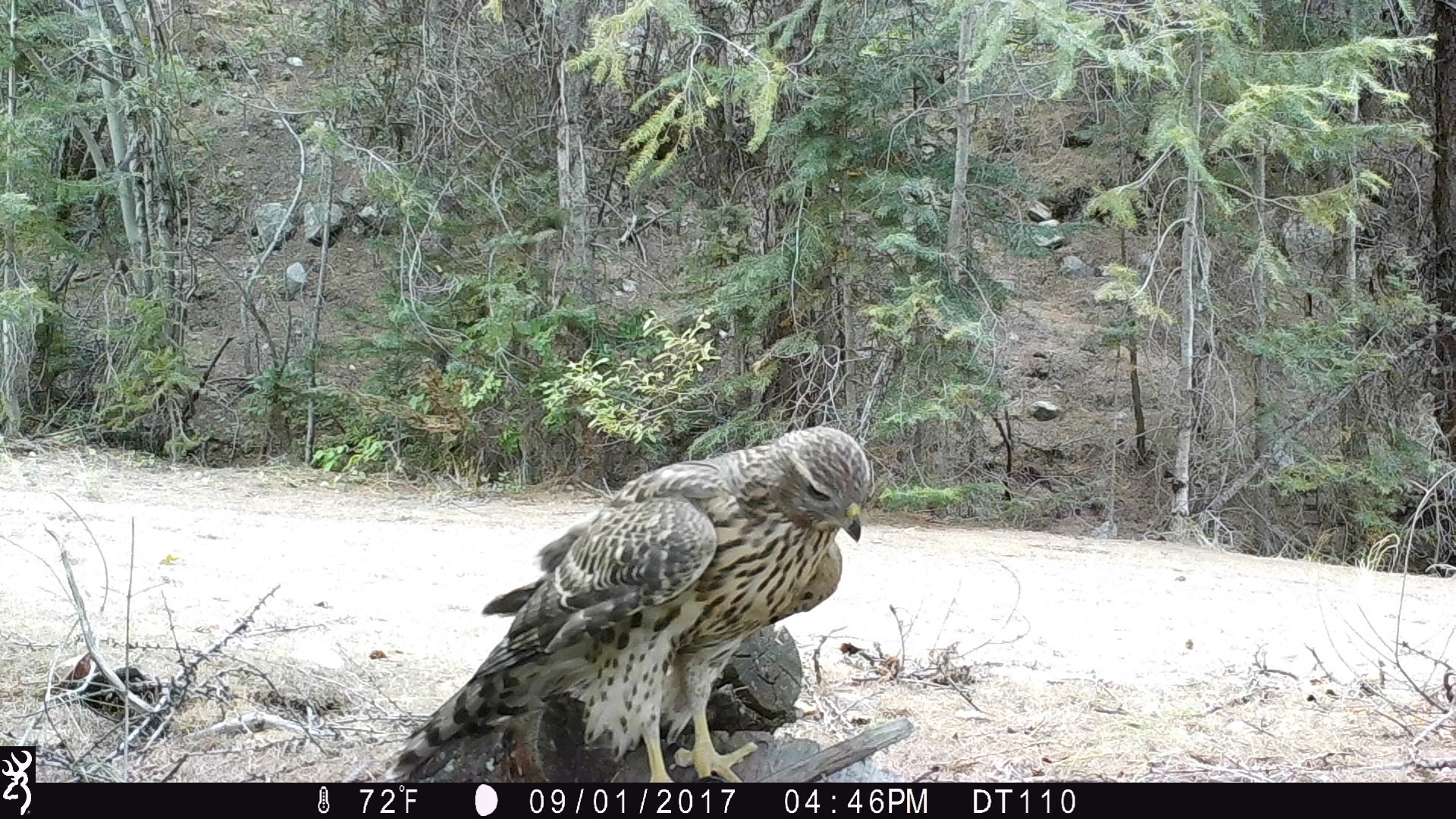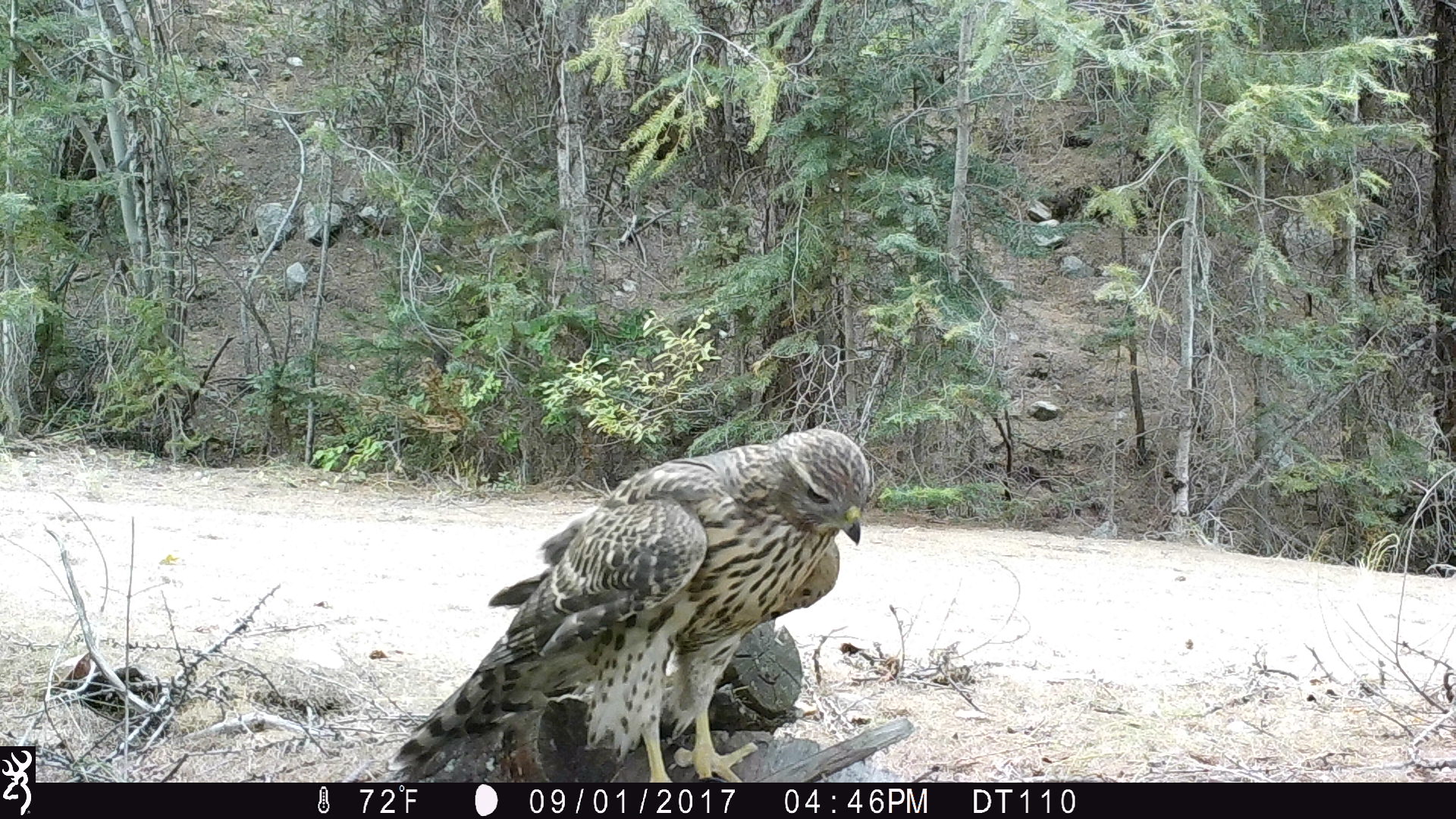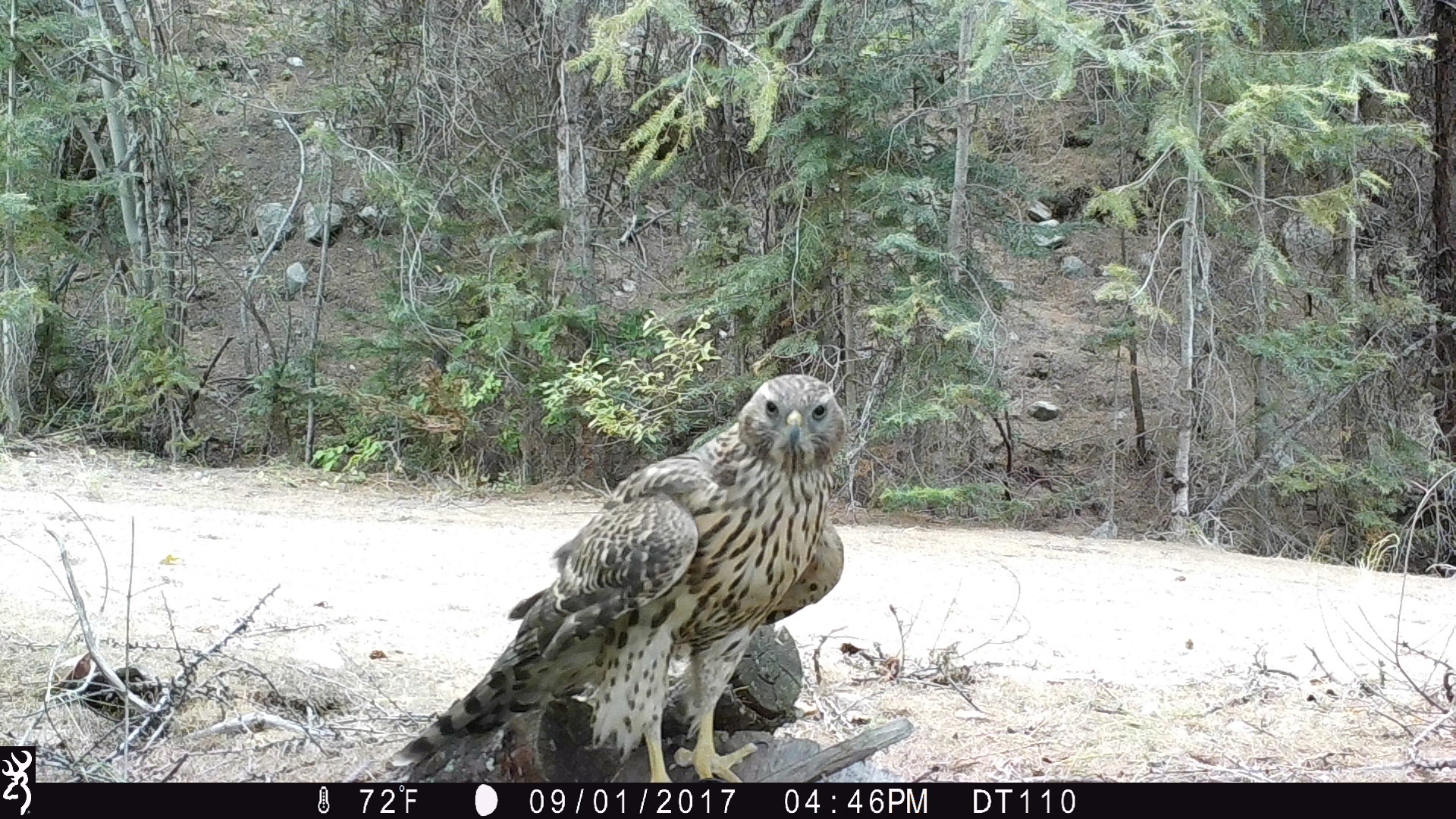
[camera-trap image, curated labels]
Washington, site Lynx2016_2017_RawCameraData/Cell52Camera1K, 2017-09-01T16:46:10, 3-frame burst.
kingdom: Animalia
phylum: Chordata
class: Aves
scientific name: Aves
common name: birds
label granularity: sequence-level